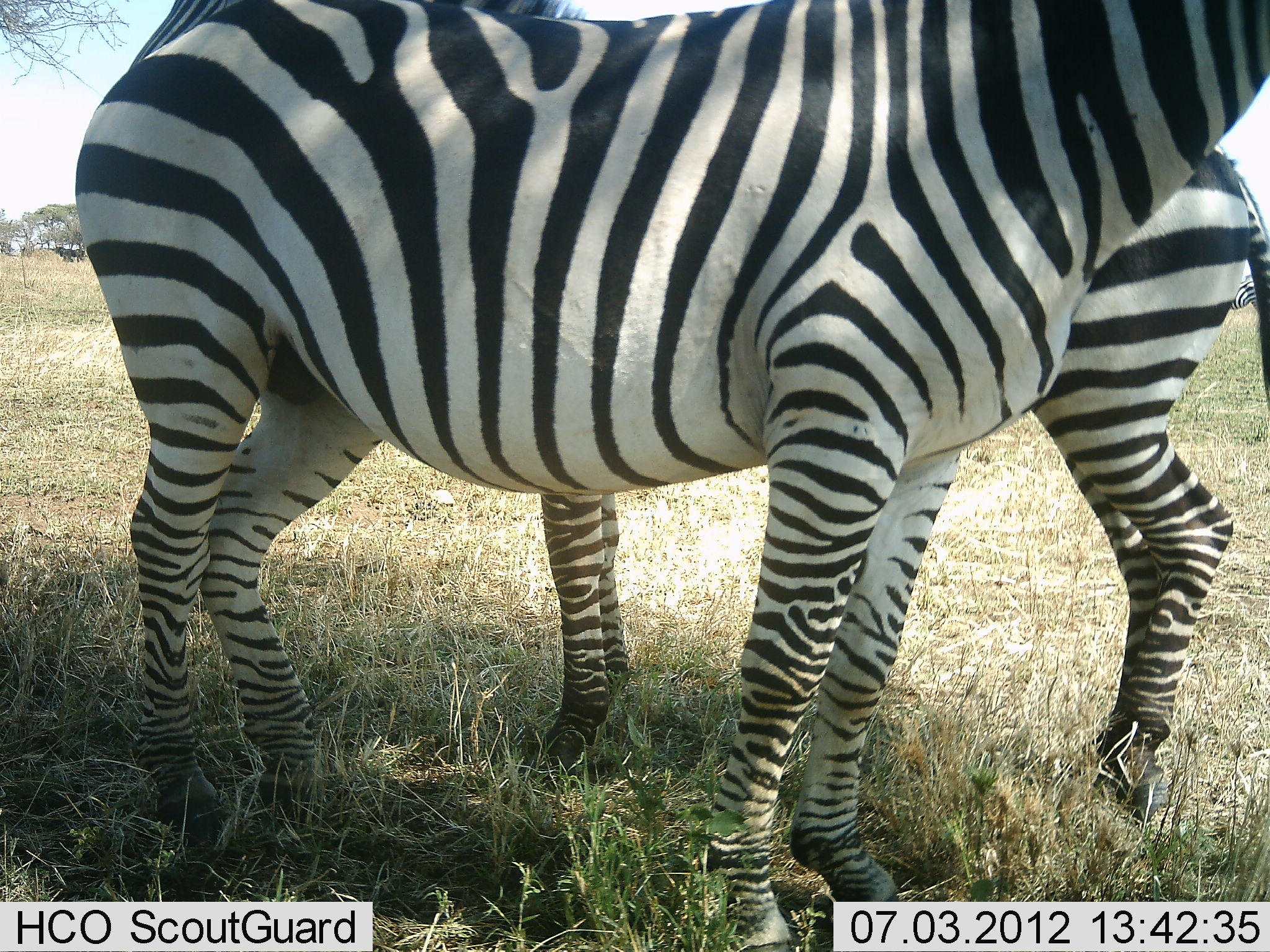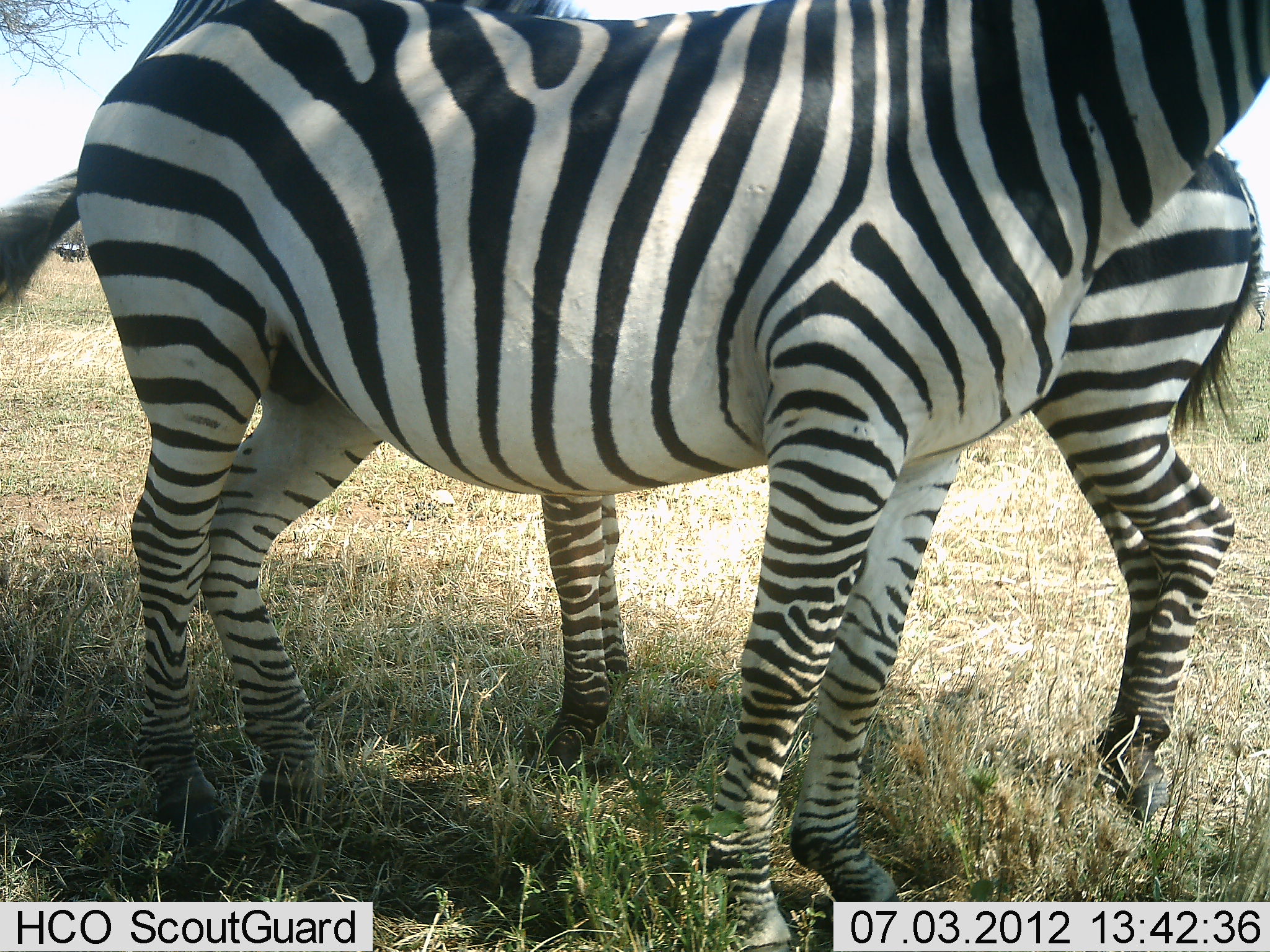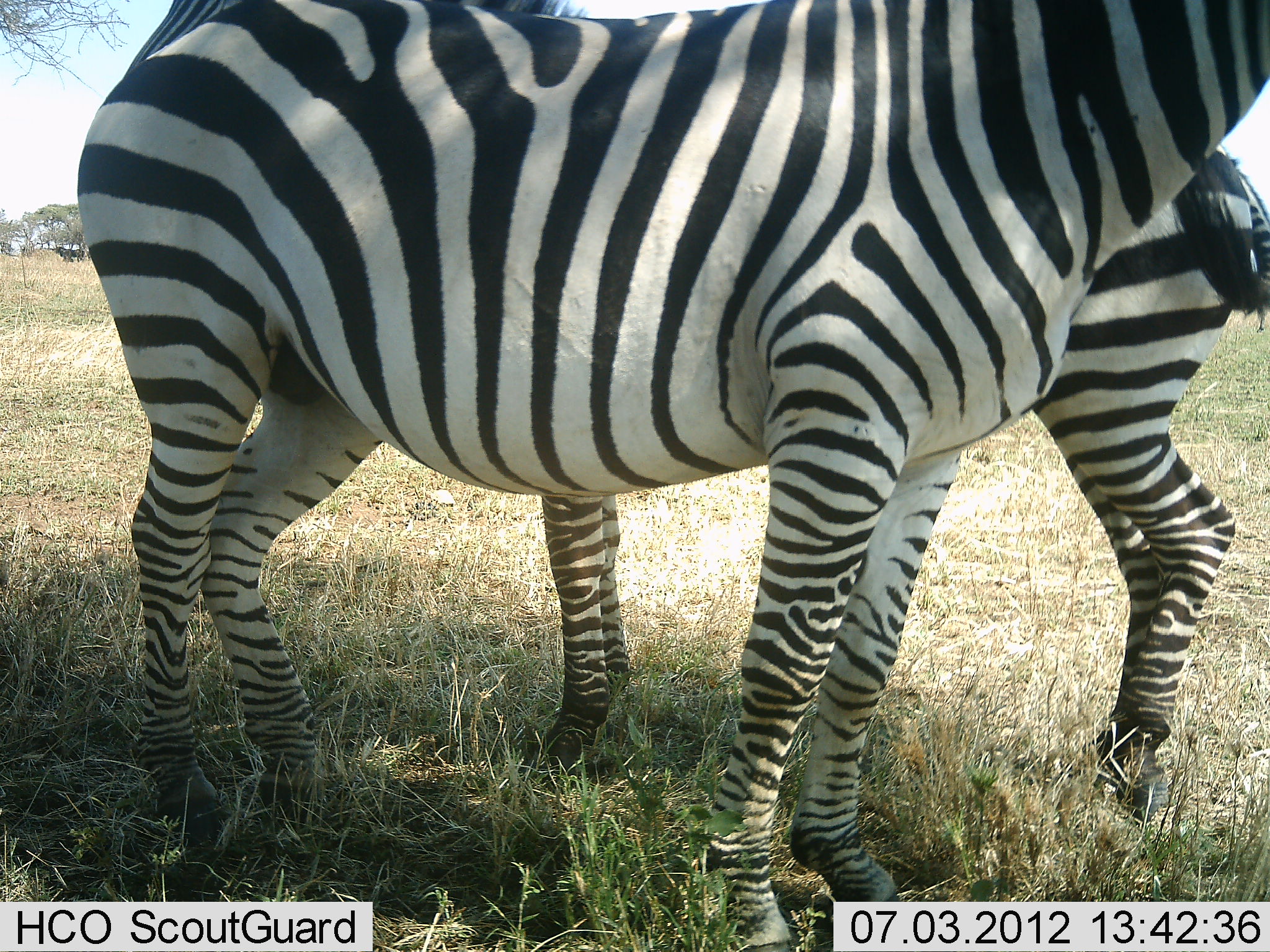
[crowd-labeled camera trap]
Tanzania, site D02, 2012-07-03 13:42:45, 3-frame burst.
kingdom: Animalia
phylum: Chordata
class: Mammalia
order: Perissodactyla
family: Equidae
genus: Equus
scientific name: Equus quagga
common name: plains zebra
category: zebra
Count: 2.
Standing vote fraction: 100%.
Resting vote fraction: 0%.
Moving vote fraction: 0%.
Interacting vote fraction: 0%.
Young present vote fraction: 0%.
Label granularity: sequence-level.